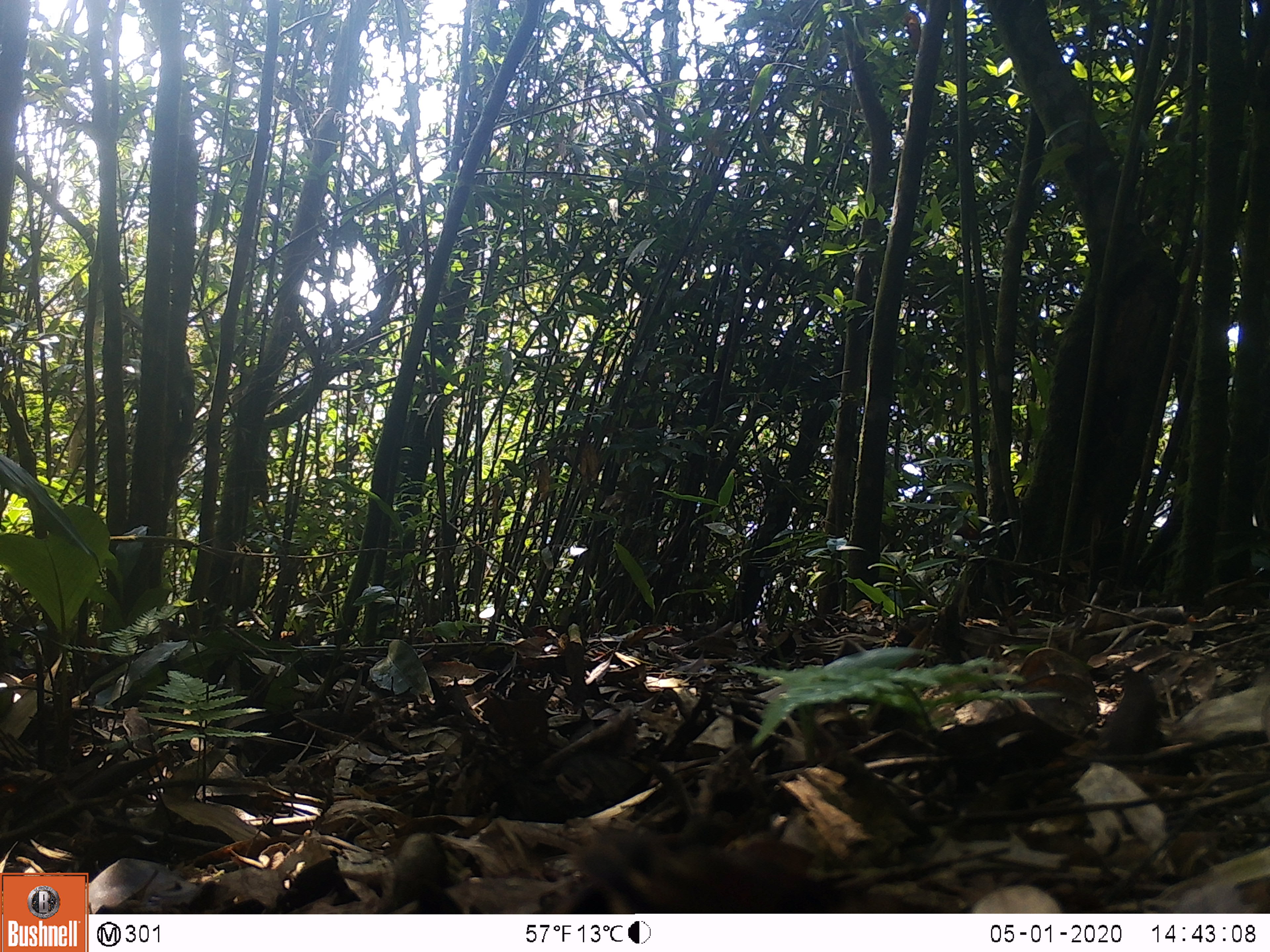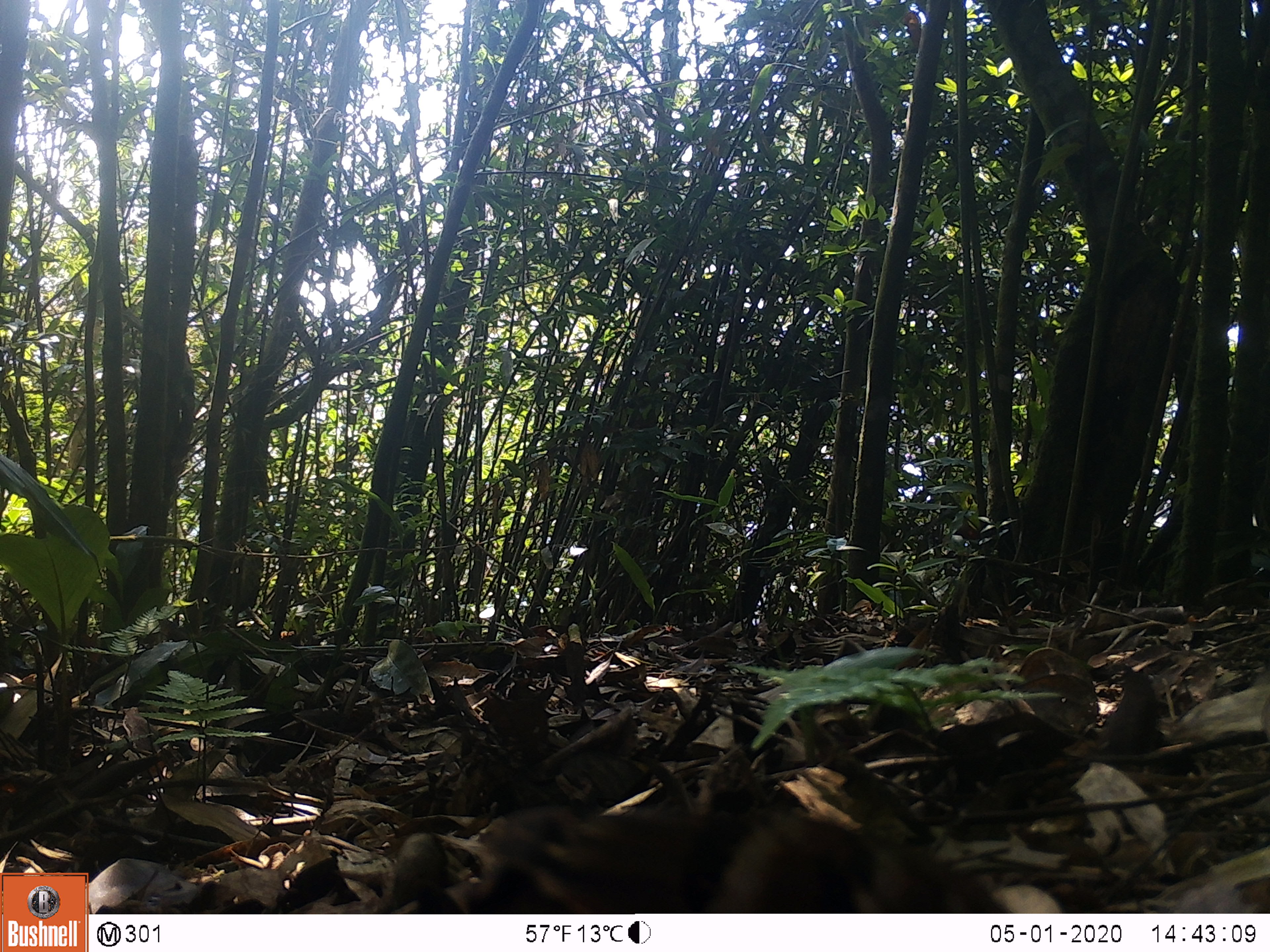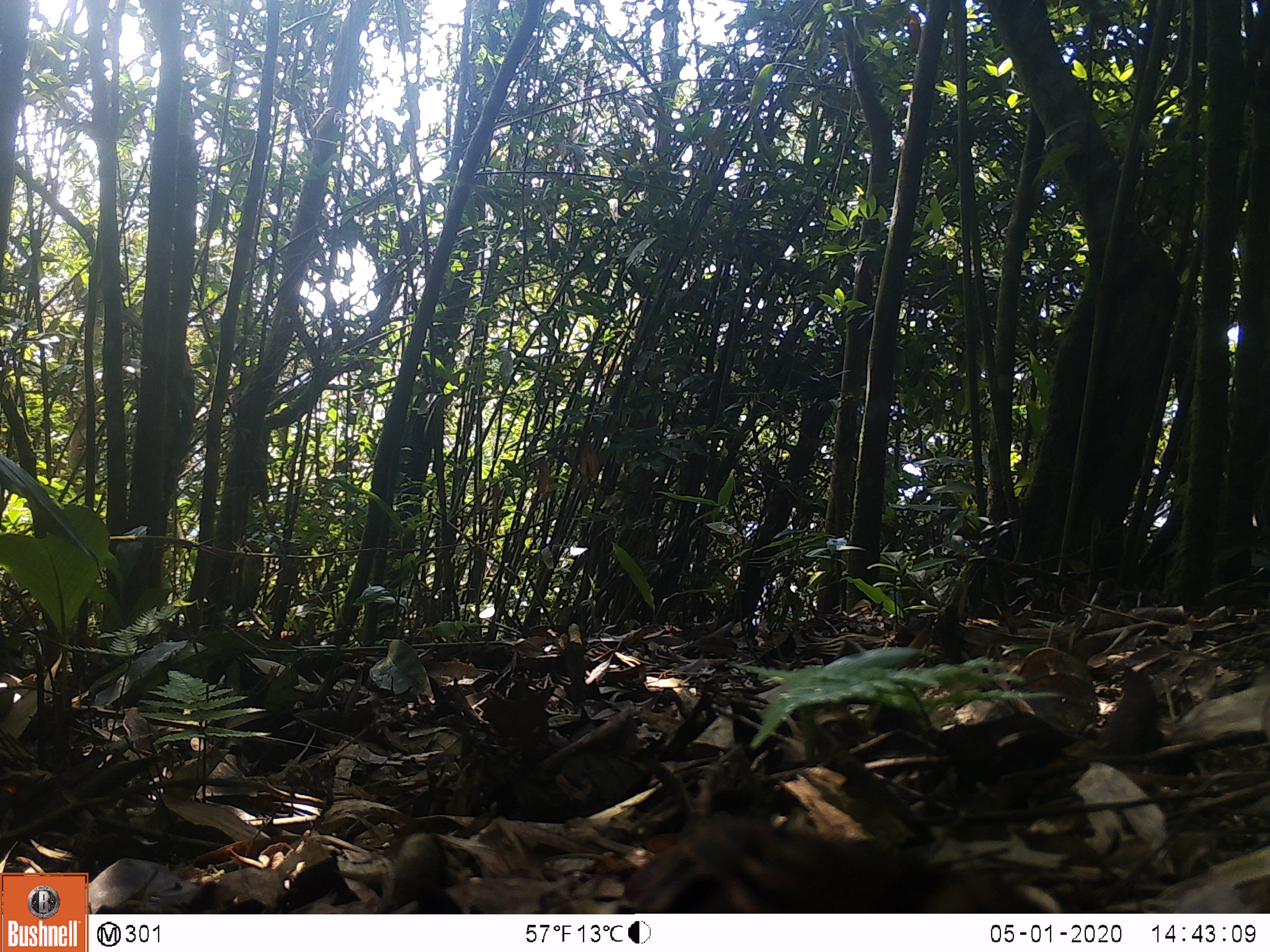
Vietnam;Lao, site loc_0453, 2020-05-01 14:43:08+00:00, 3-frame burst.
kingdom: Animalia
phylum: Chordata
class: Aves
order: Galliformes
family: Phasianidae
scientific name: Phasianidae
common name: partridge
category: unidentified partridge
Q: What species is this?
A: Unidentified partridge (partridge) (Phasianidae).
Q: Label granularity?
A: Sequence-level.